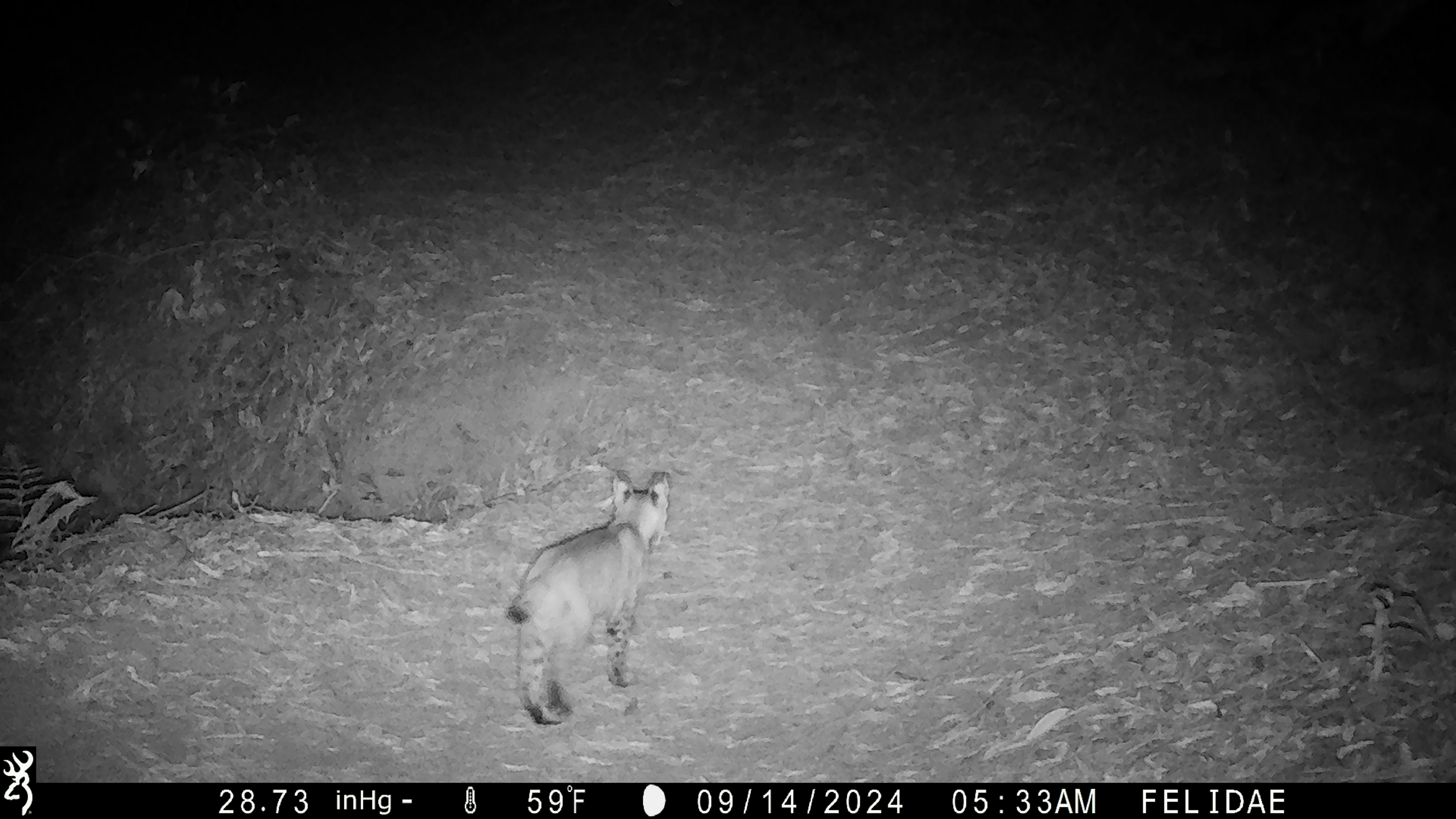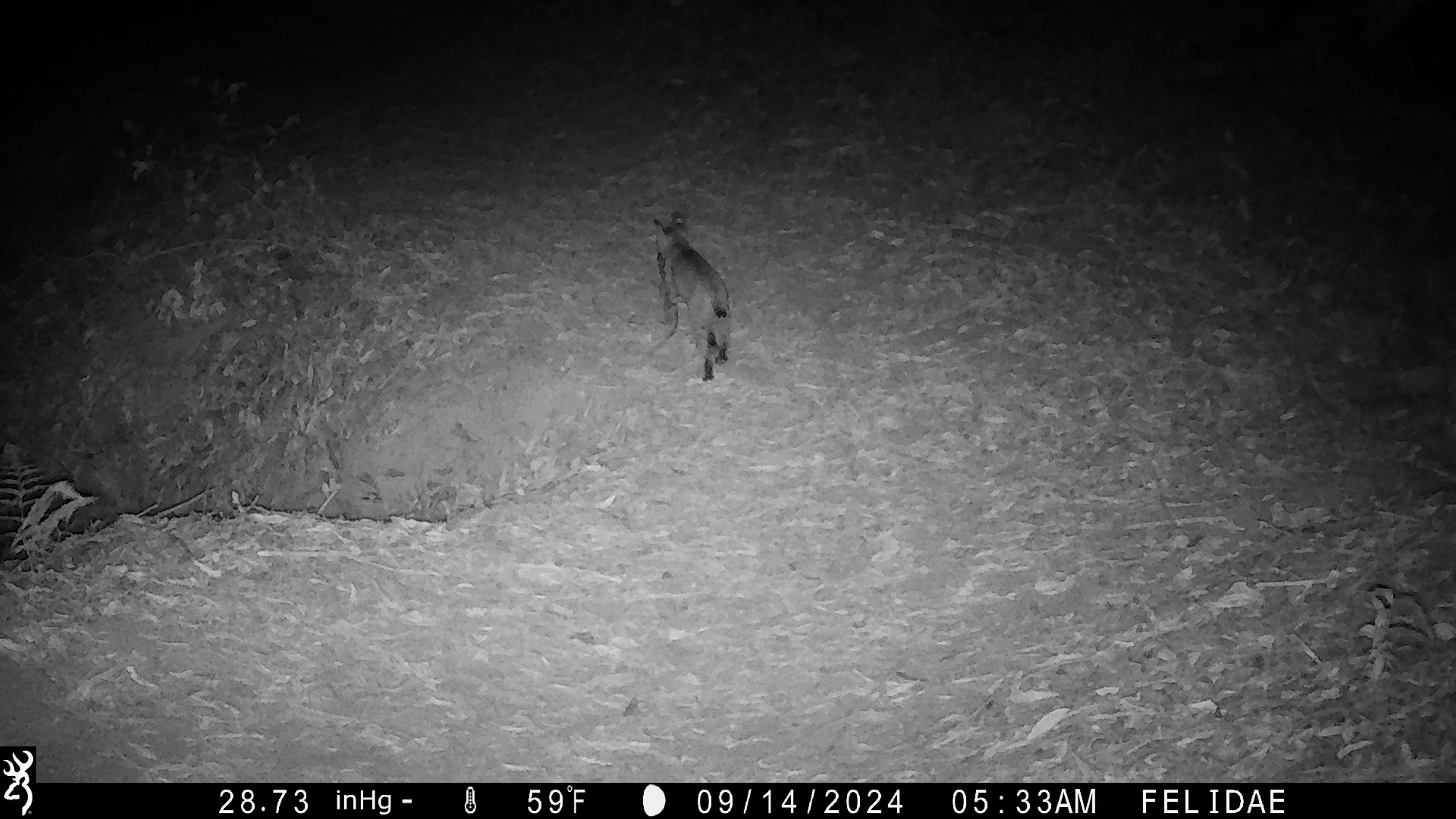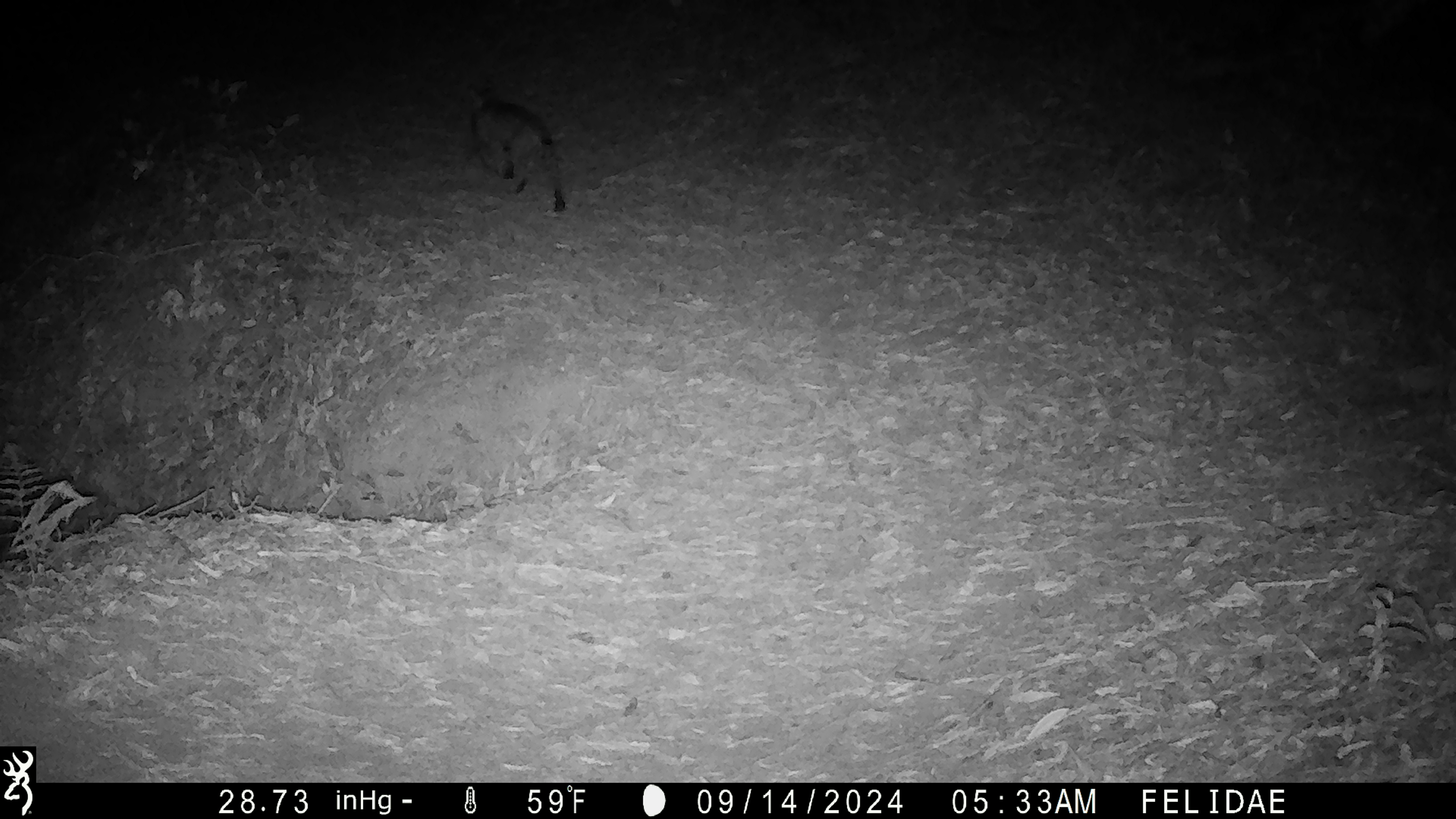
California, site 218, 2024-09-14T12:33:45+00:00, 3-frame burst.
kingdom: Animalia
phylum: Chordata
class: Mammalia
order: Carnivora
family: Felidae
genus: Lynx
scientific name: Lynx rufus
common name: bobcat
Bobcat (Lynx rufus).